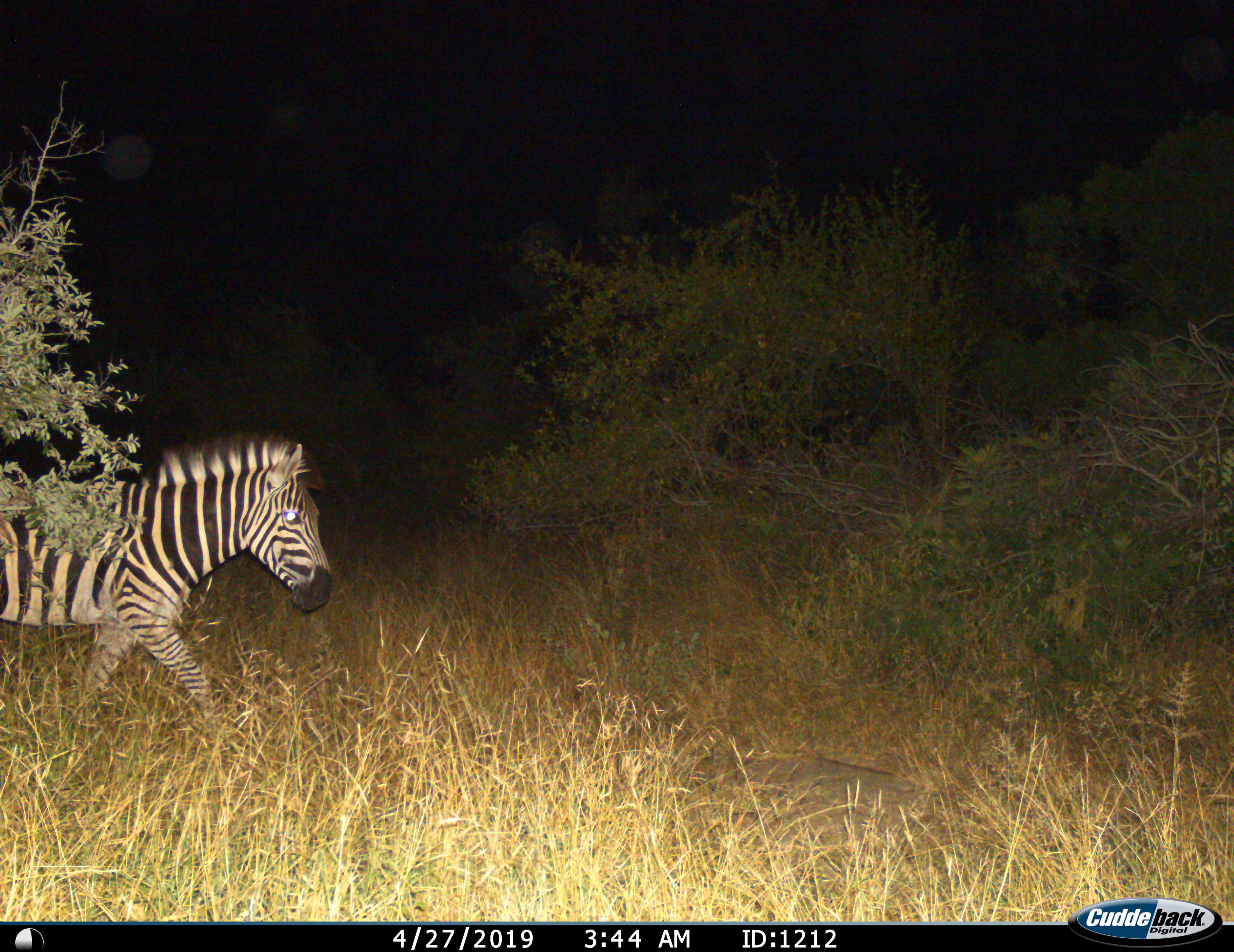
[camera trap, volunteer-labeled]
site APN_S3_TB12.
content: unidentified animal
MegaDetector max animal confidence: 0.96